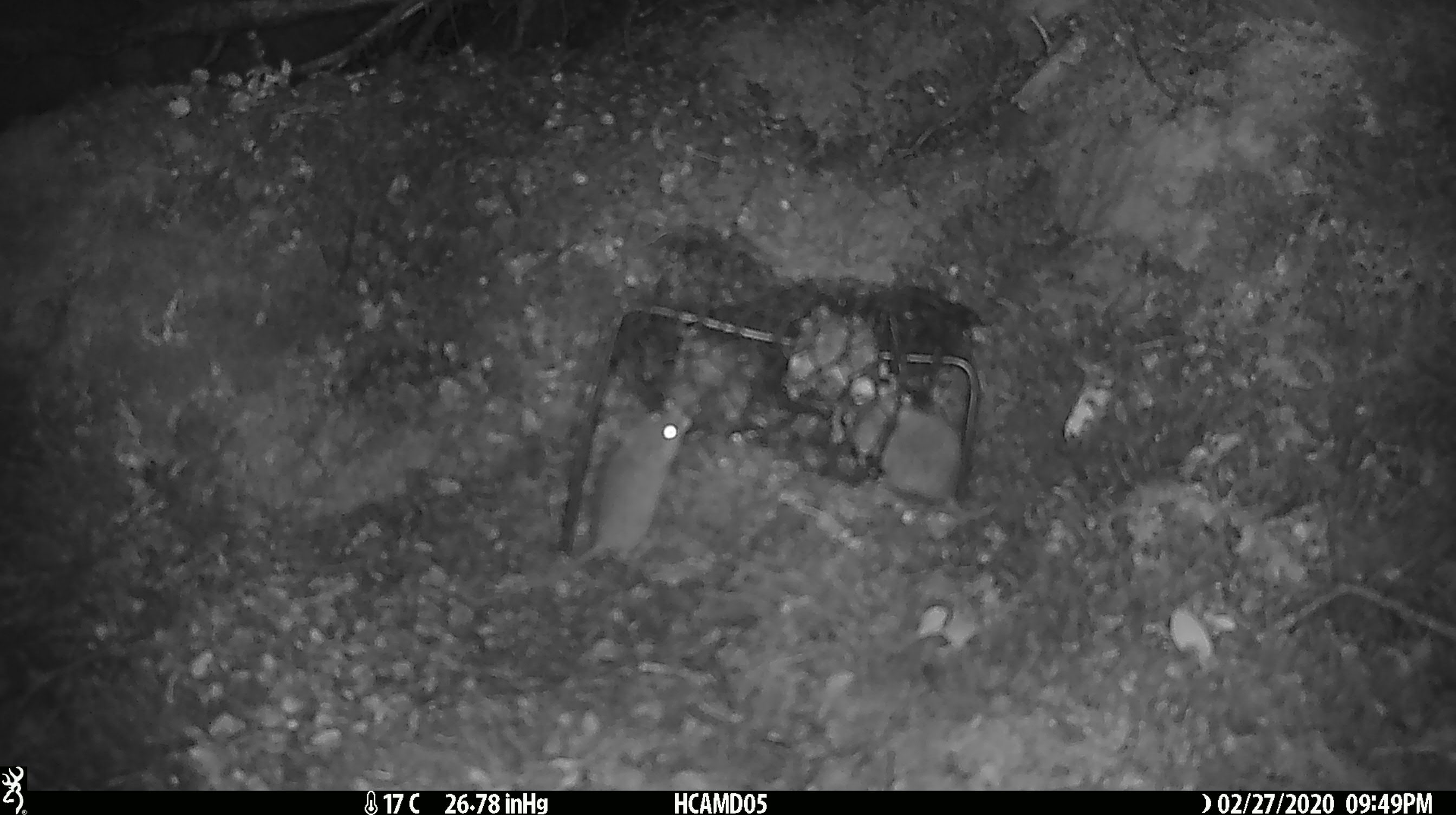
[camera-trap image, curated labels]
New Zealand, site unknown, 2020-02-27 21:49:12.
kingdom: Animalia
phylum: Chordata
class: Mammalia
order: Rodentia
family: Muridae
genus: Mus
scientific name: Mus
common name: mouse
Mouse (Mus).